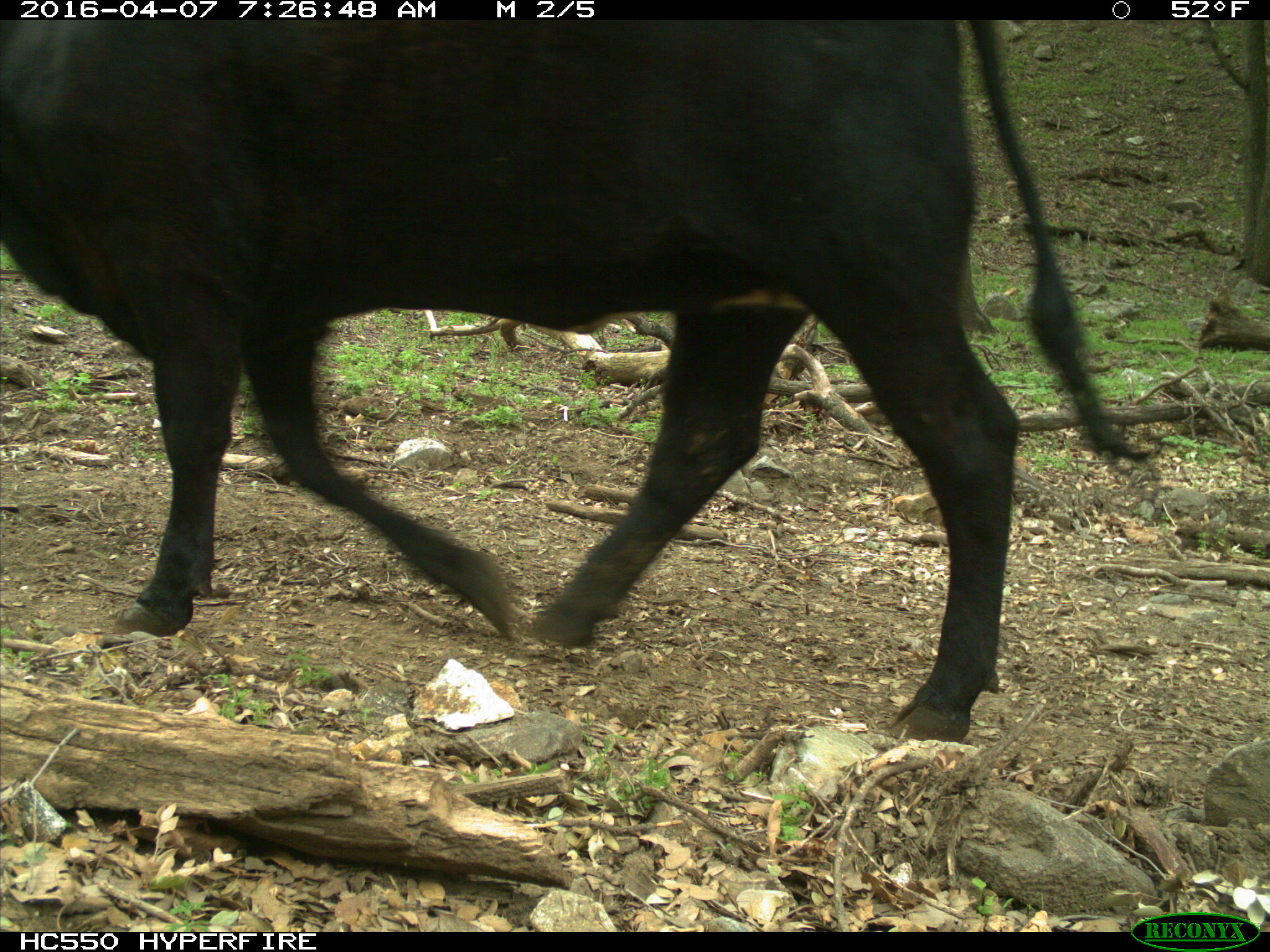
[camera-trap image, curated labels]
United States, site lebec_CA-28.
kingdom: Animalia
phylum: Chordata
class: Mammalia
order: Artiodactyla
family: Bovidae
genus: Bos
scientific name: Bos taurus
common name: domestic cow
Bos taurus (domestic cow).